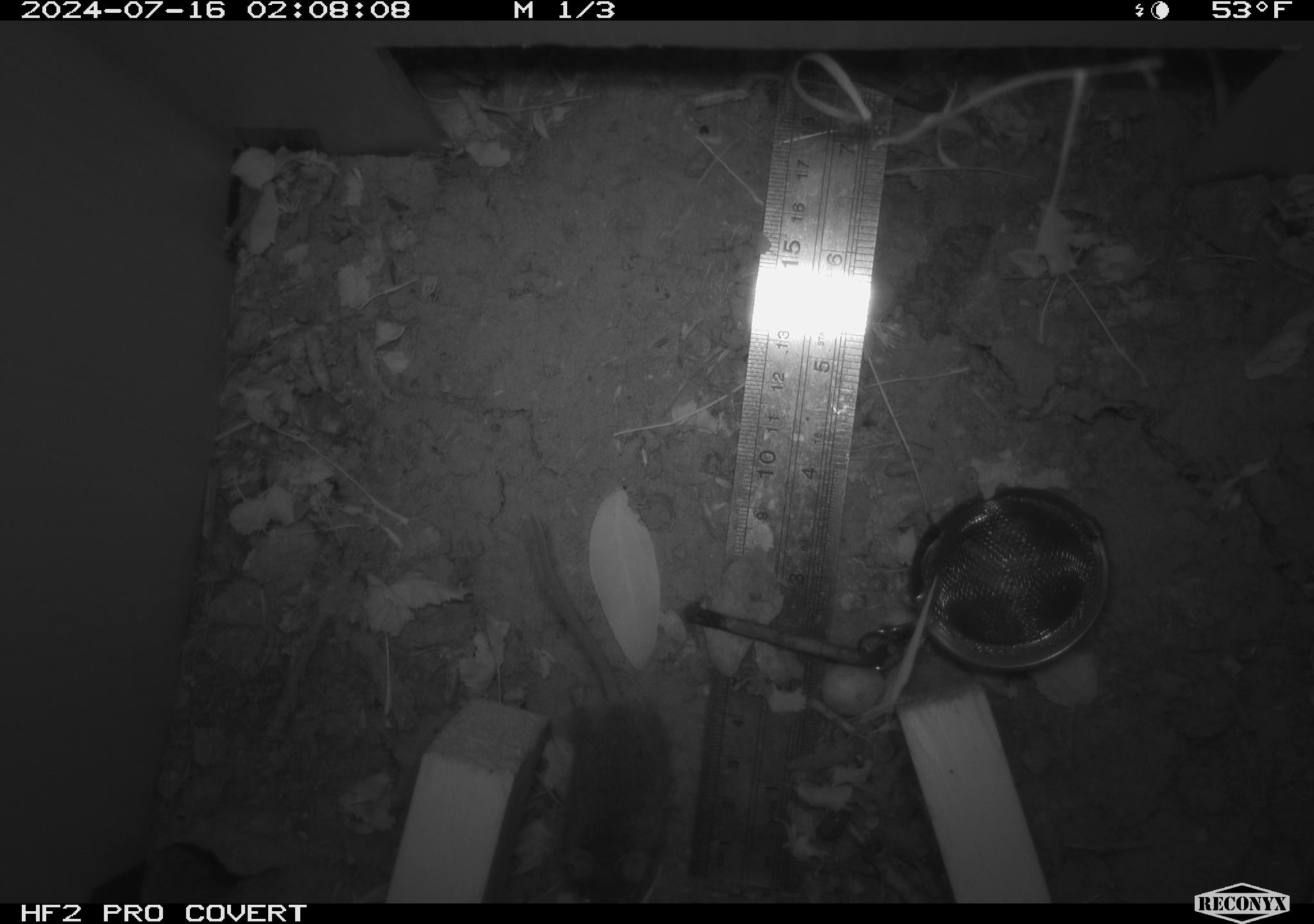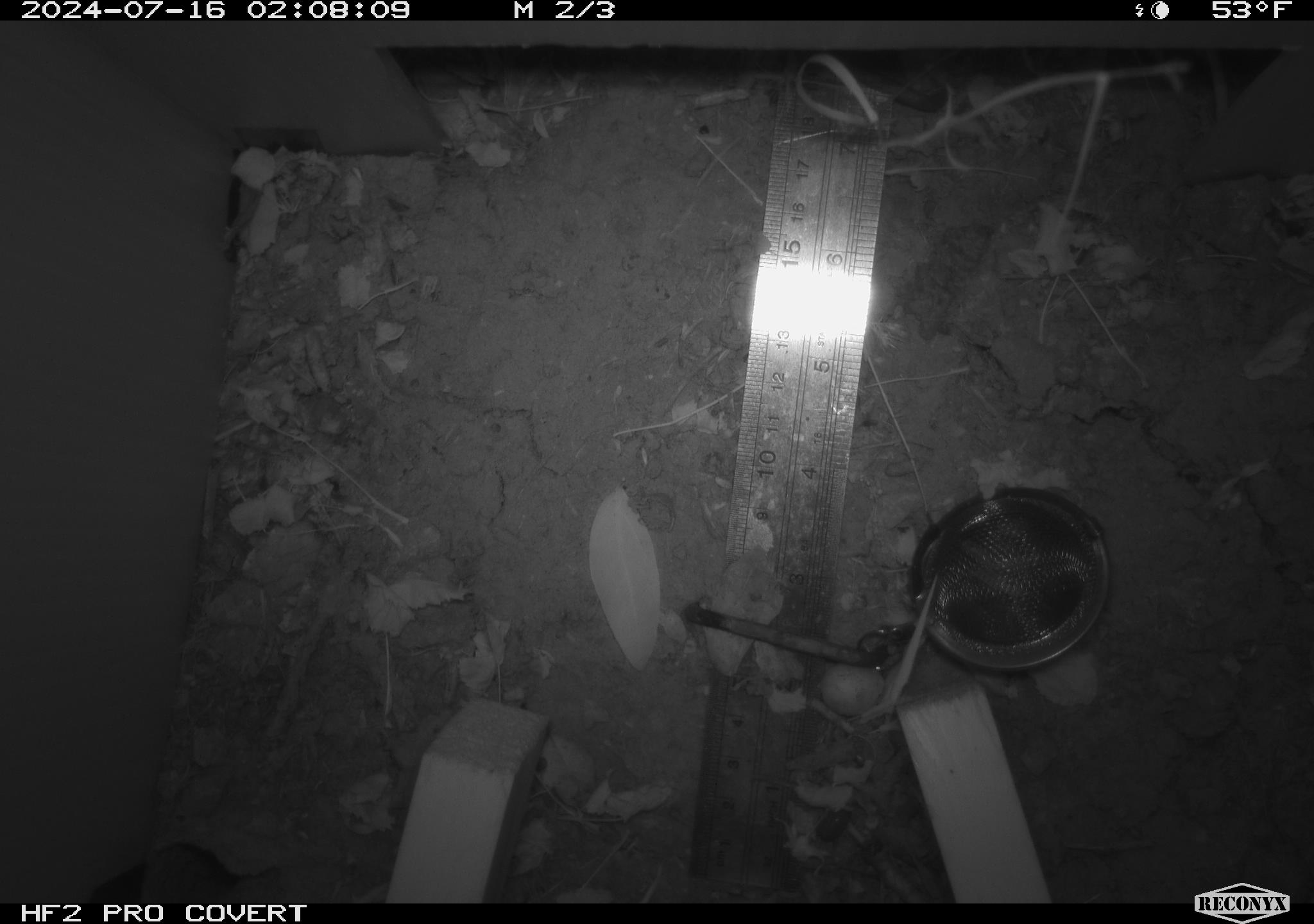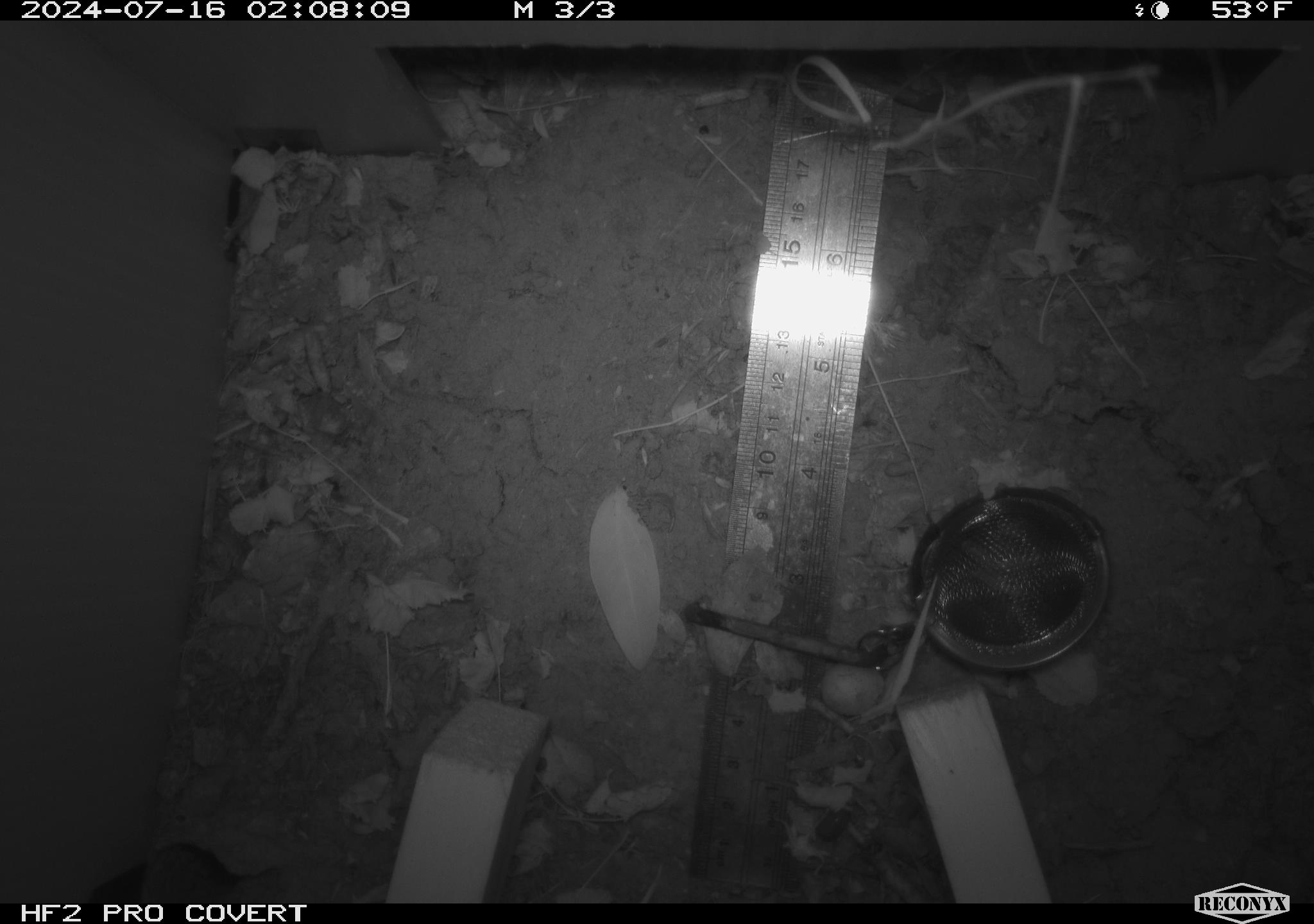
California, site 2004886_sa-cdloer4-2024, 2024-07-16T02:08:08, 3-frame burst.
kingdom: Animalia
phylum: Chordata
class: Mammalia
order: Rodentia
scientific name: Rodentia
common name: rodent